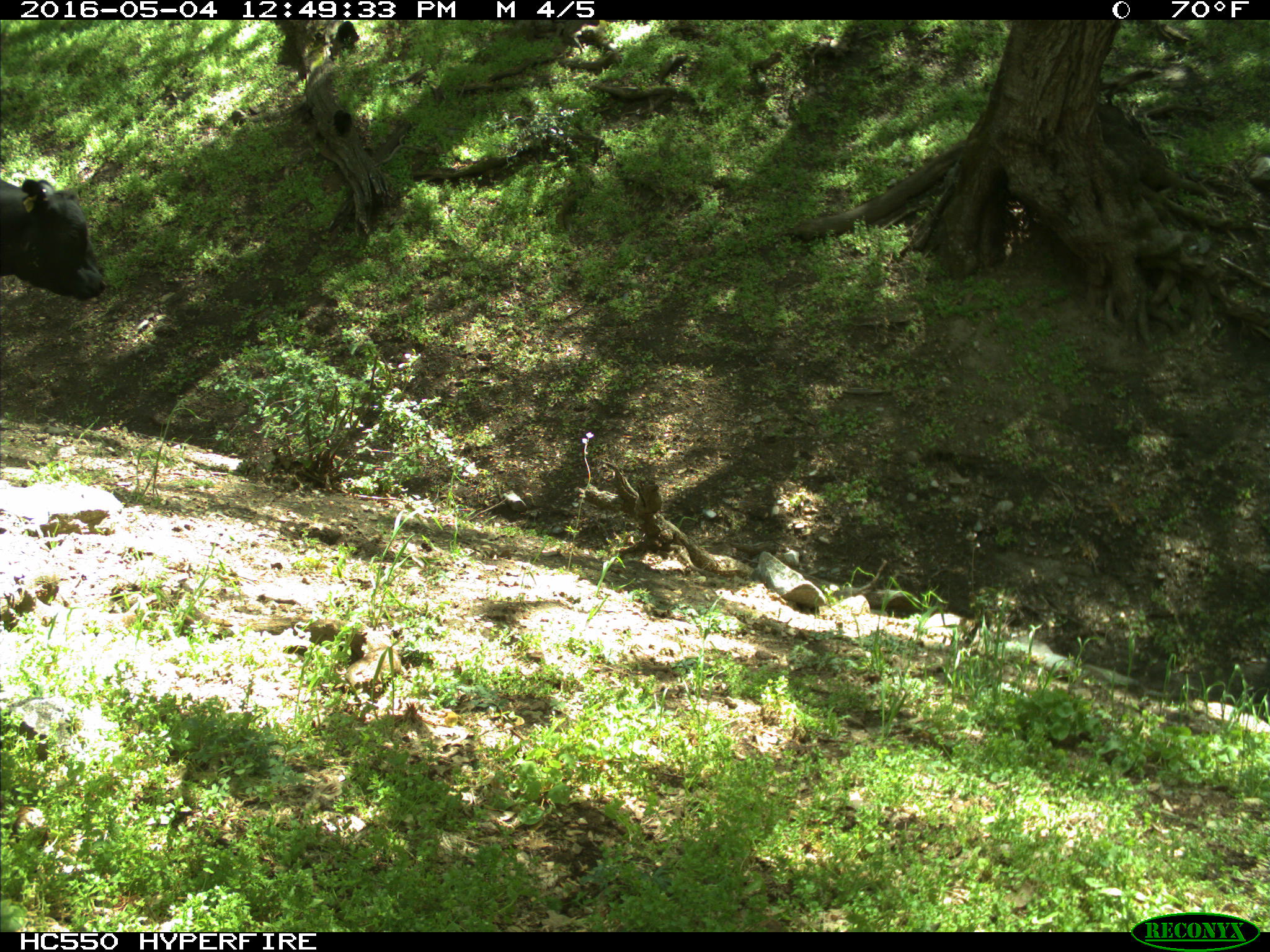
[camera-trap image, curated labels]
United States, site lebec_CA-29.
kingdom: Animalia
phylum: Chordata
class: Mammalia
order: Artiodactyla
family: Bovidae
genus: Bos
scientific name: Bos taurus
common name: domestic cow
Bos taurus (domestic cow).